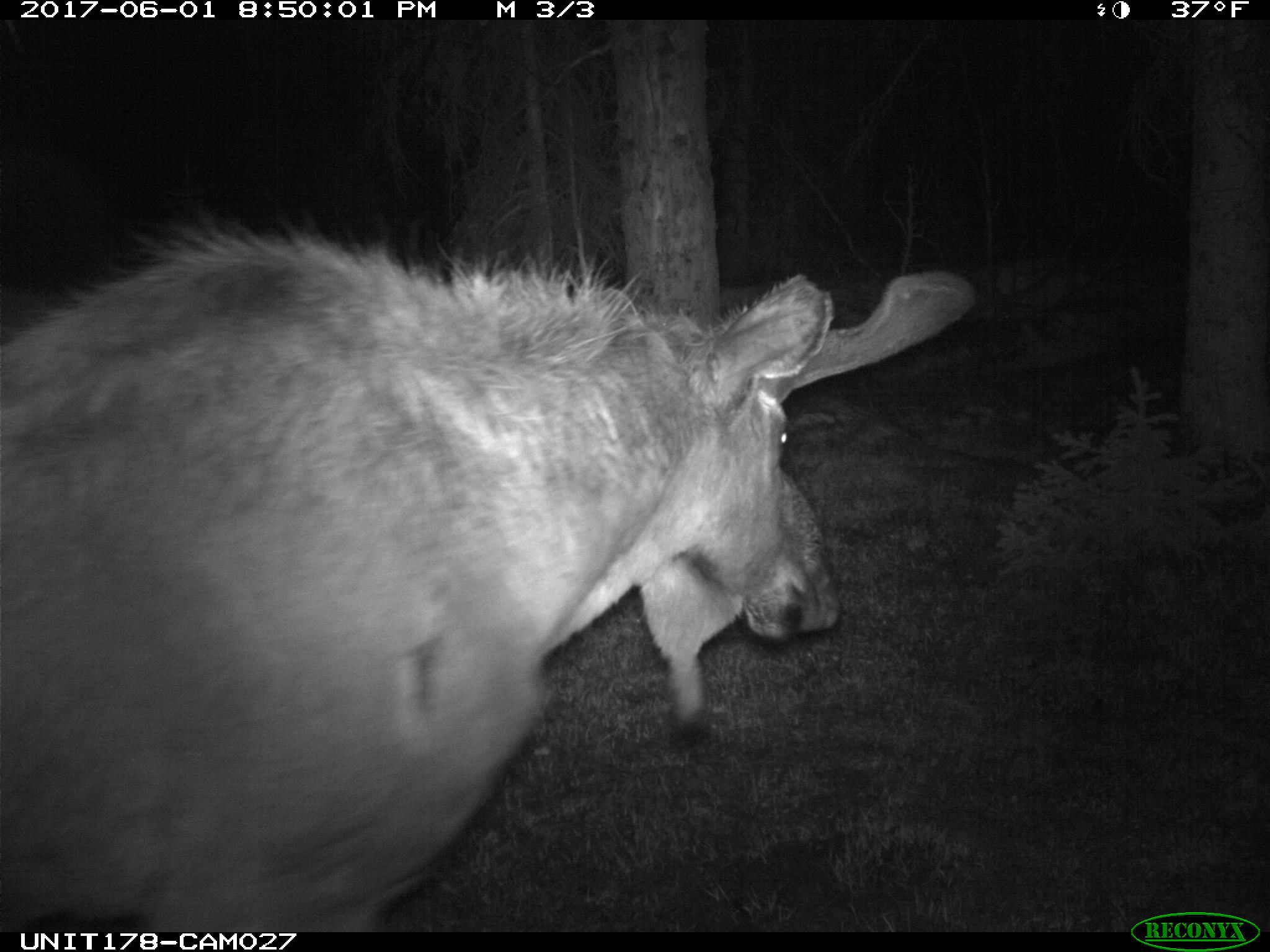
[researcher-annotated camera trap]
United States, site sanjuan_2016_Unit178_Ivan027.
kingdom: Animalia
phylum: Chordata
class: Mammalia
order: Artiodactyla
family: Cervidae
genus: Alces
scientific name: Alces alces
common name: moose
Alces alces (moose).